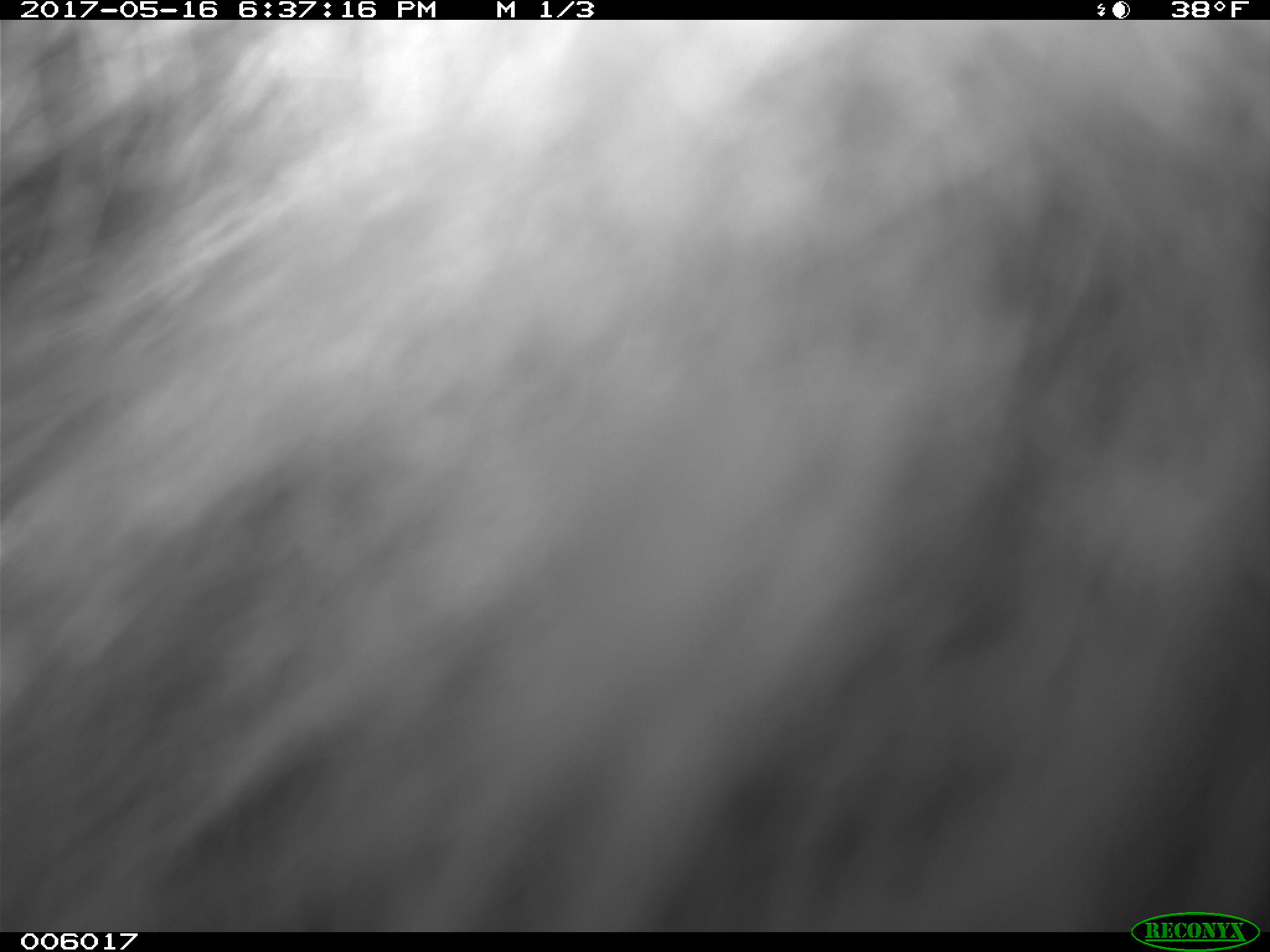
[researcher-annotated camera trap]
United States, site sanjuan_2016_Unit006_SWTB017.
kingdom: Animalia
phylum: Chordata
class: Mammalia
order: Carnivora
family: Ursidae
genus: Ursus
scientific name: Ursus americanus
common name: american black bear